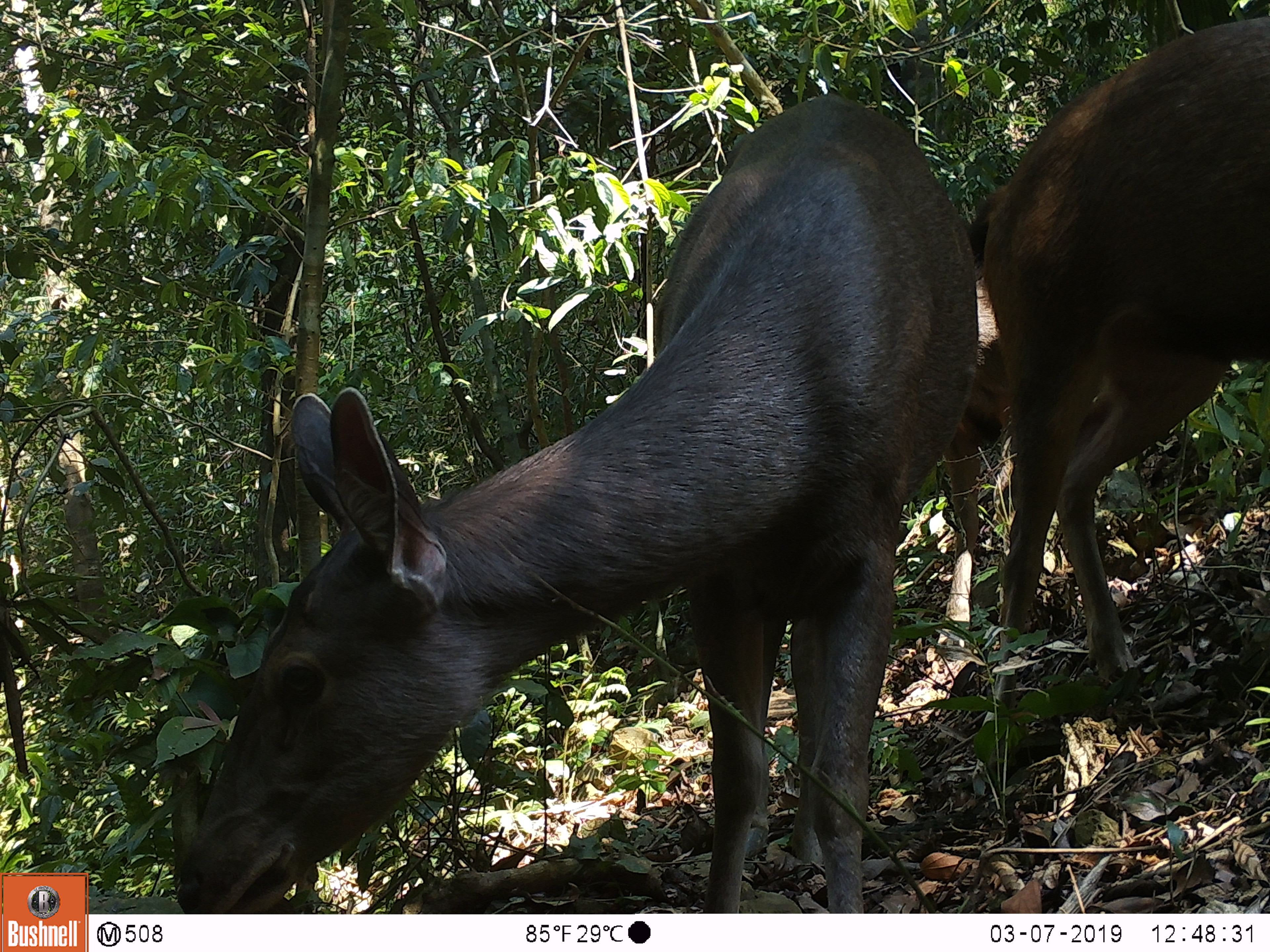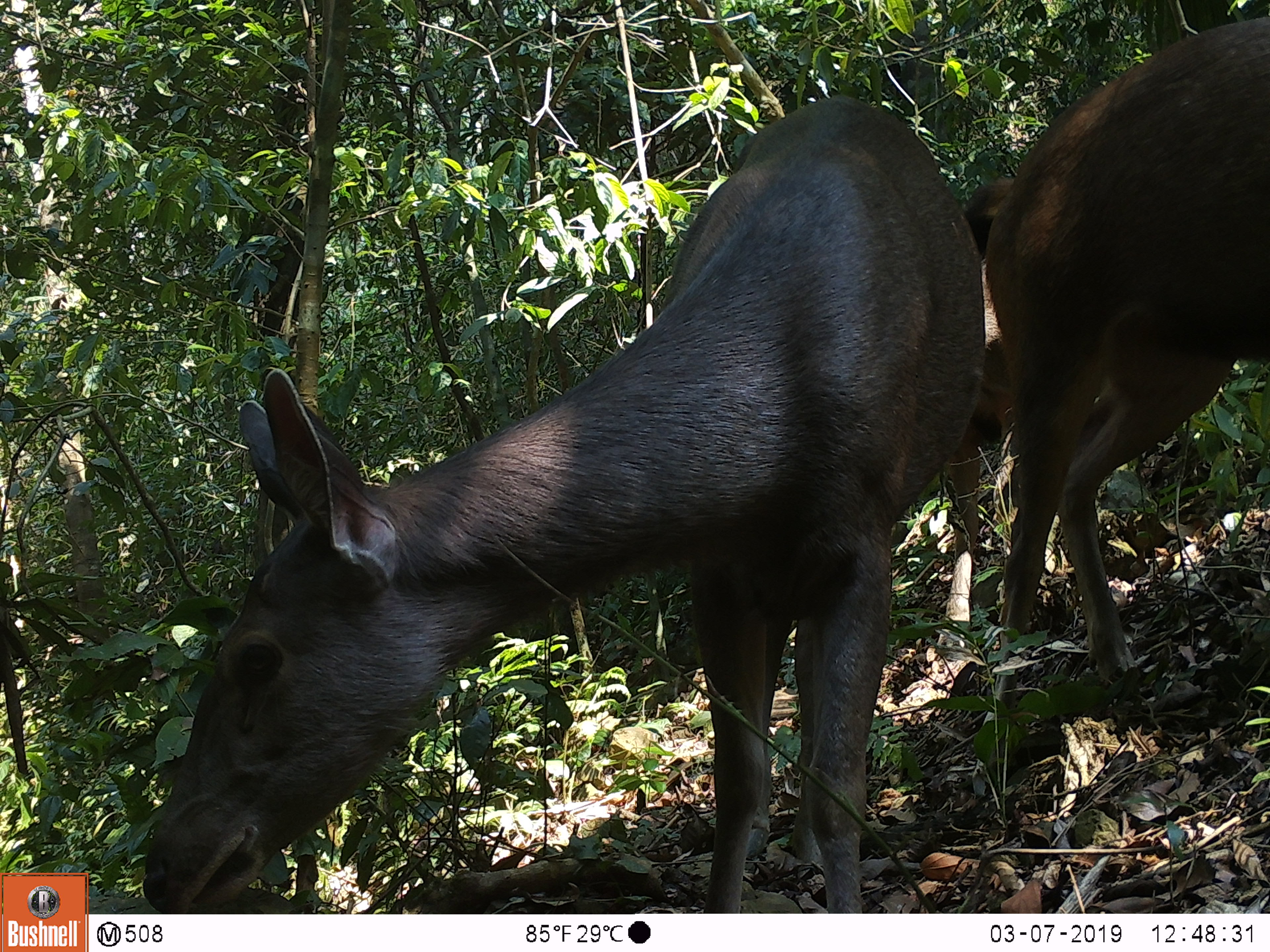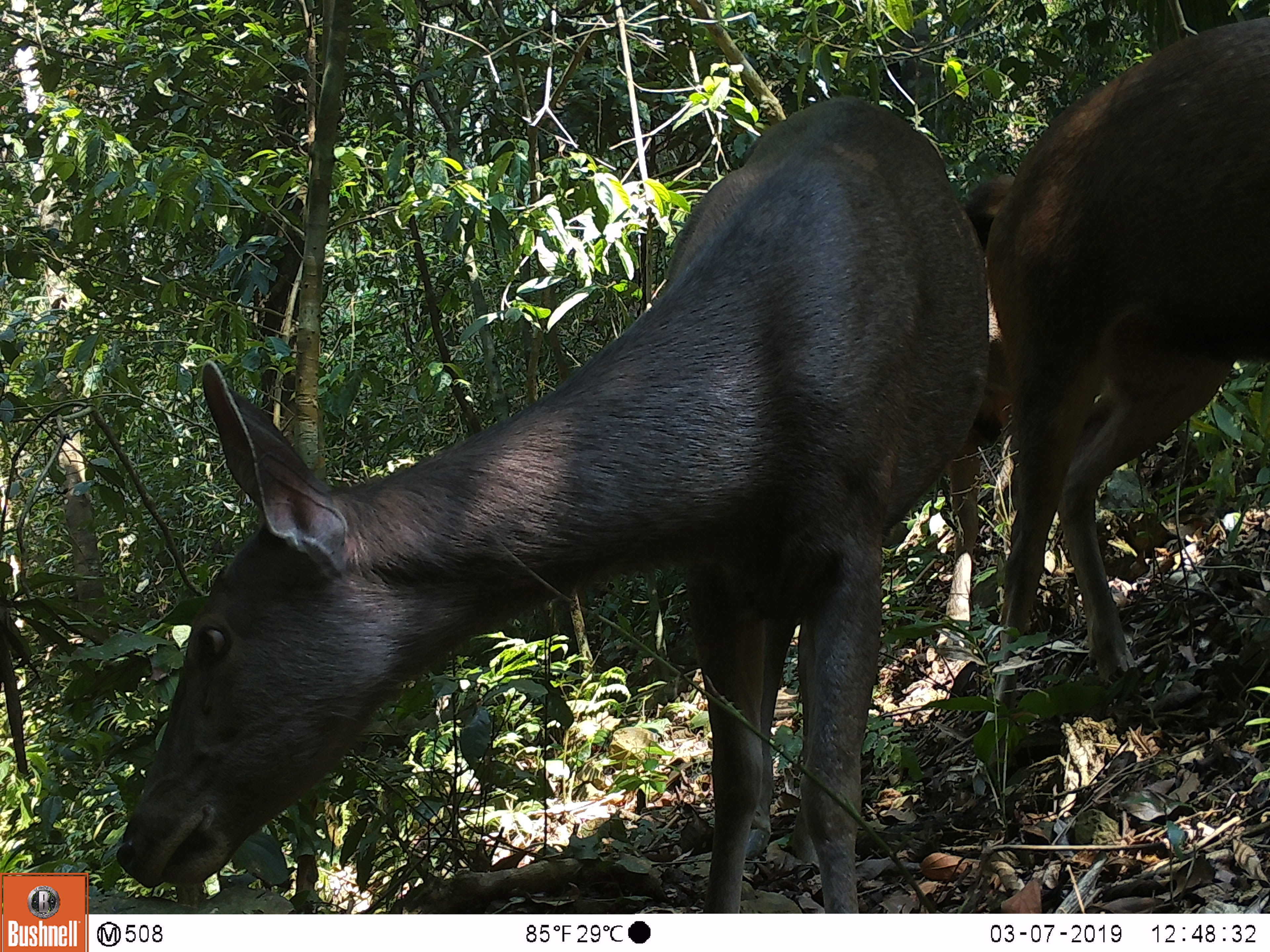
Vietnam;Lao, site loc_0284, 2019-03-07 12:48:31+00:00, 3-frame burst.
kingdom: Animalia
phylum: Chordata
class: Mammalia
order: Artiodactyla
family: Cervidae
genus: Rusa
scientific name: Rusa unicolor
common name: sambar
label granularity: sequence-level